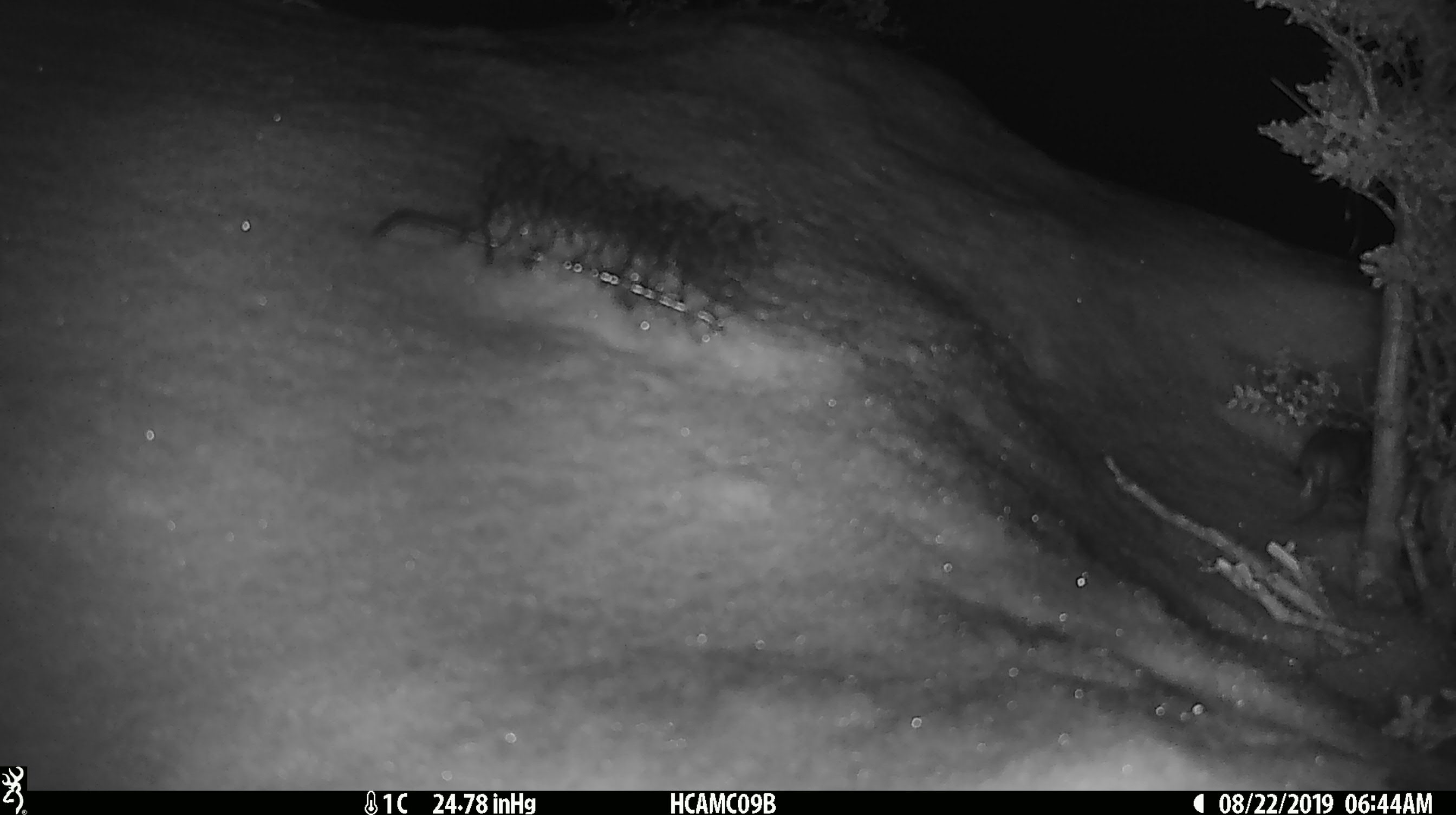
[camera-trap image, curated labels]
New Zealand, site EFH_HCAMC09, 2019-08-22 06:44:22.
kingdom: Animalia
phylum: Chordata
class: Mammalia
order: Rodentia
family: Muridae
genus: Mus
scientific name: Mus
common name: mouse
Mouse (Mus).